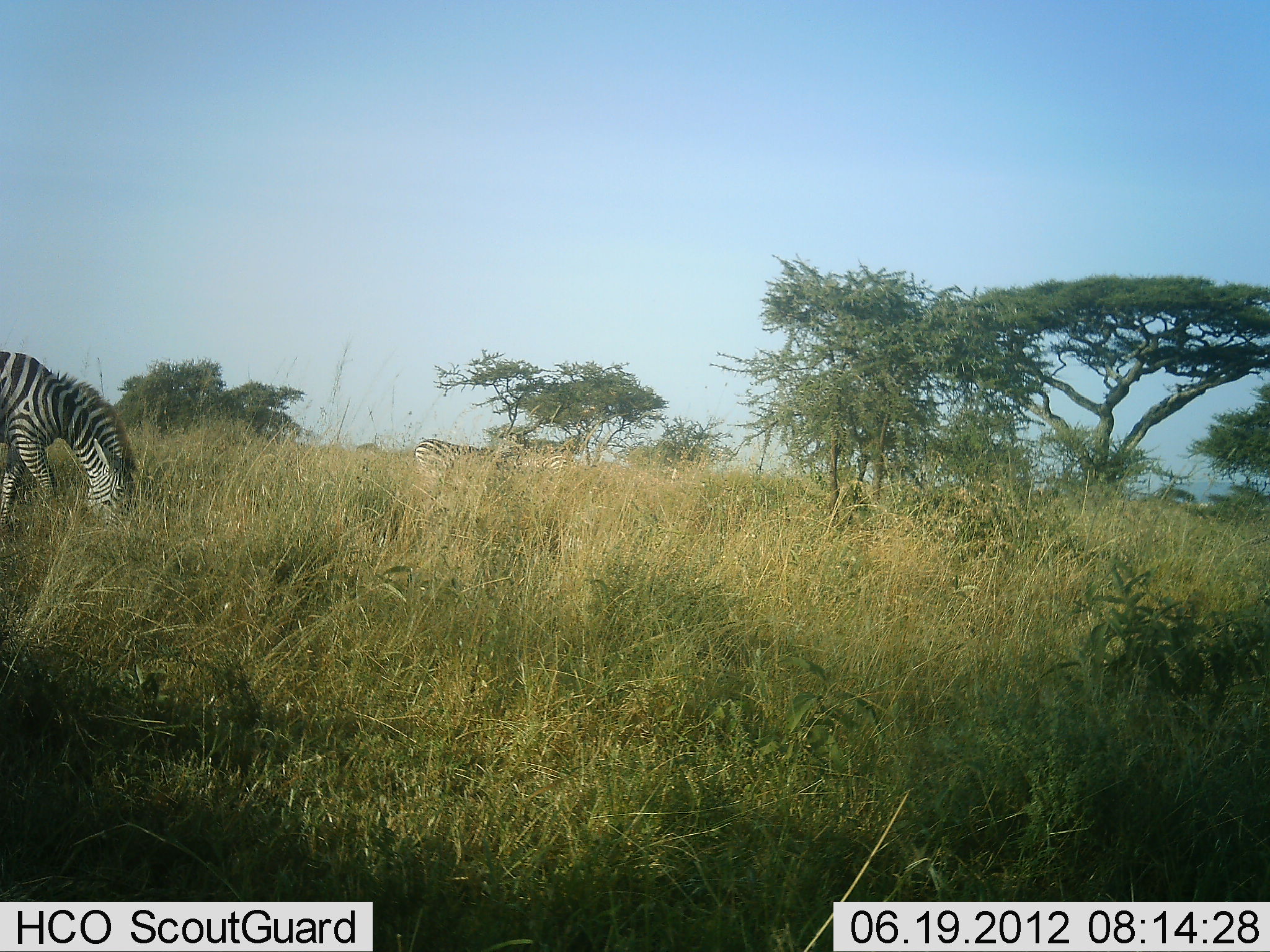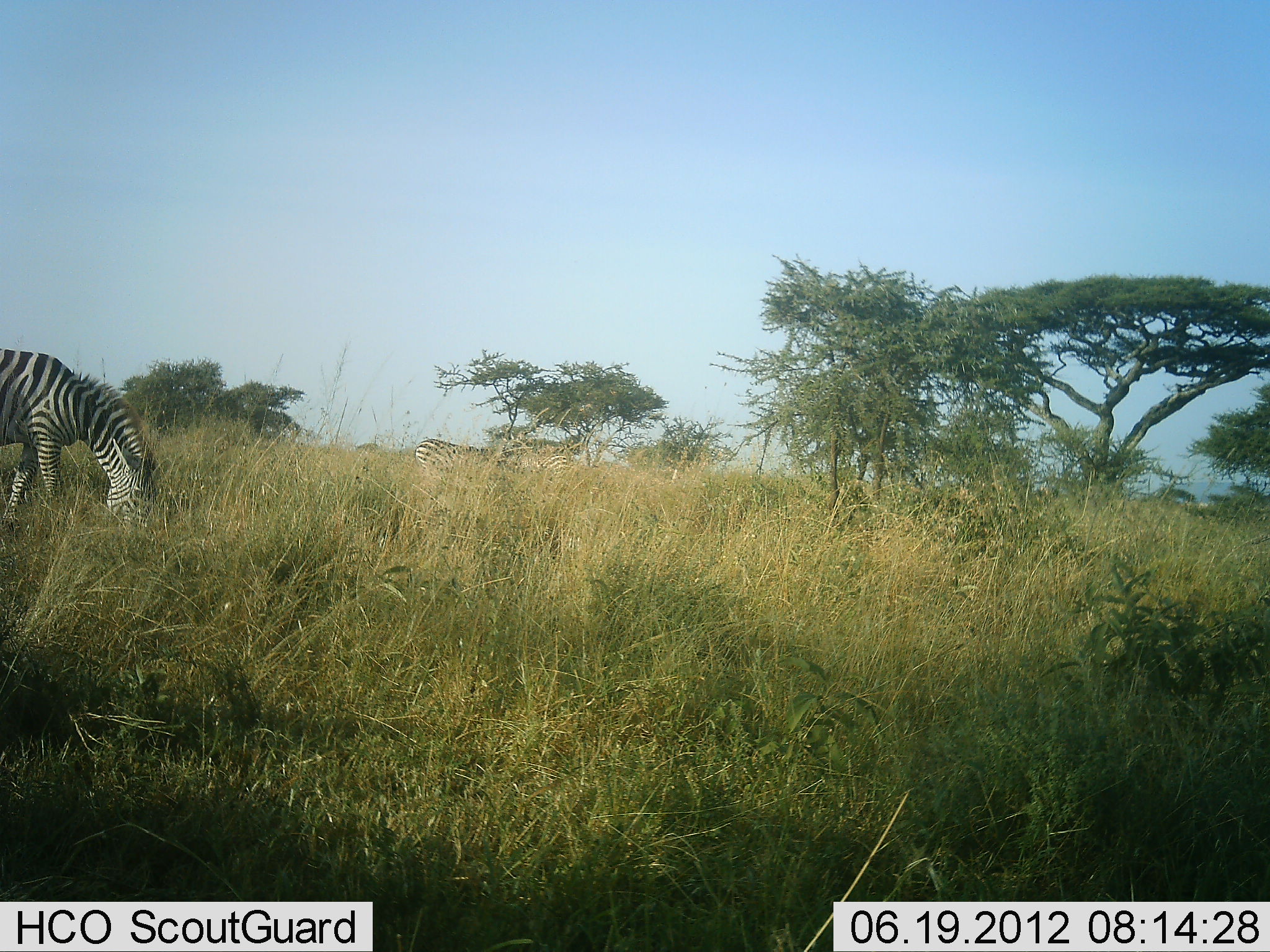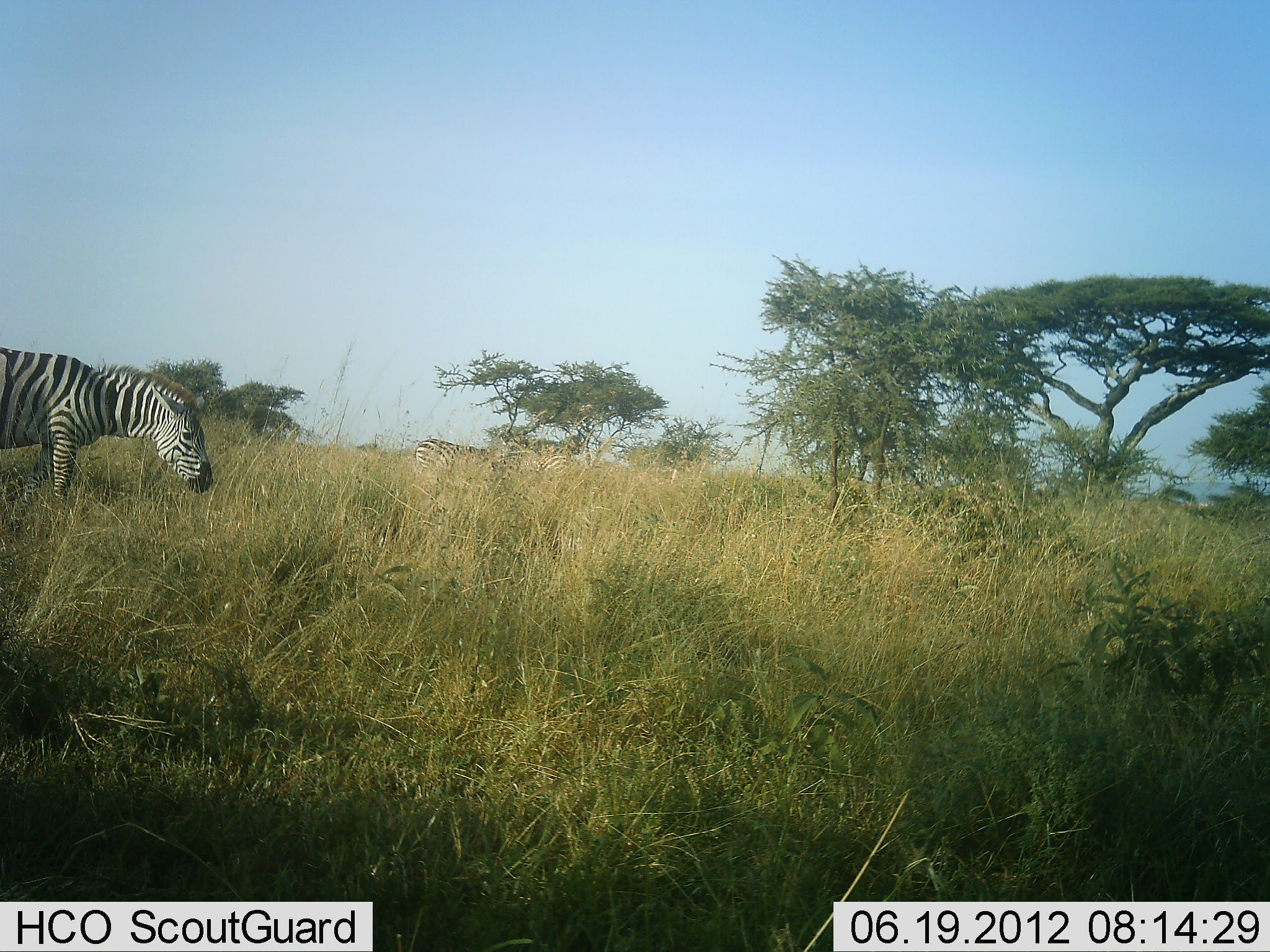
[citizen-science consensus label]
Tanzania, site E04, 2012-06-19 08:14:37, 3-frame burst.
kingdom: Animalia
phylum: Chordata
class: Mammalia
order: Perissodactyla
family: Equidae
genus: Equus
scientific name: Equus quagga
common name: plains zebra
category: zebra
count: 3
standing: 10%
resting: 0%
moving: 0%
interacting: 0%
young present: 0%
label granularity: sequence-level